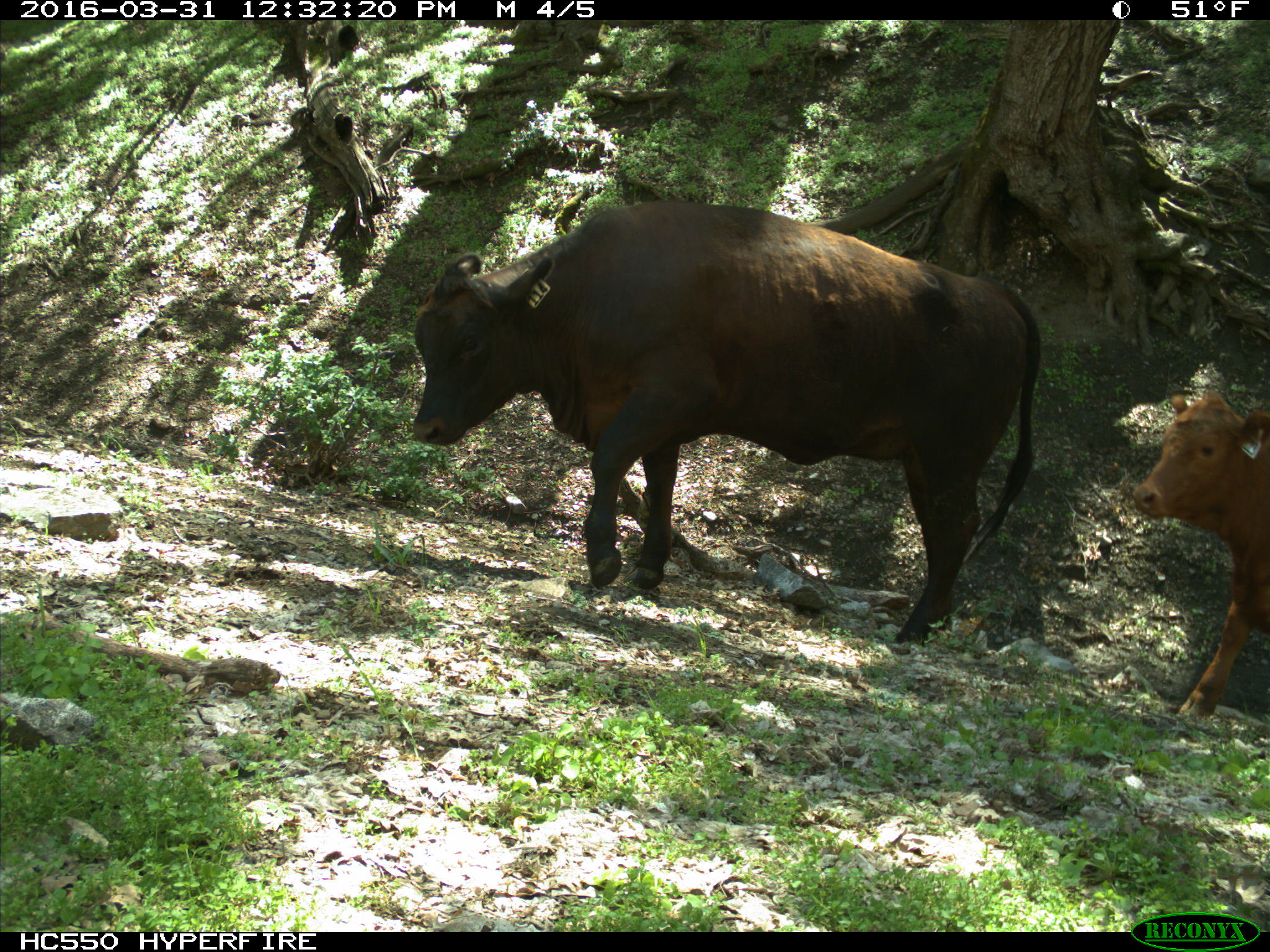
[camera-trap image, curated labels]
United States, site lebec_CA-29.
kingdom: Animalia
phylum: Chordata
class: Mammalia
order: Artiodactyla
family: Bovidae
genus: Bos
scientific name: Bos taurus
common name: domestic cow